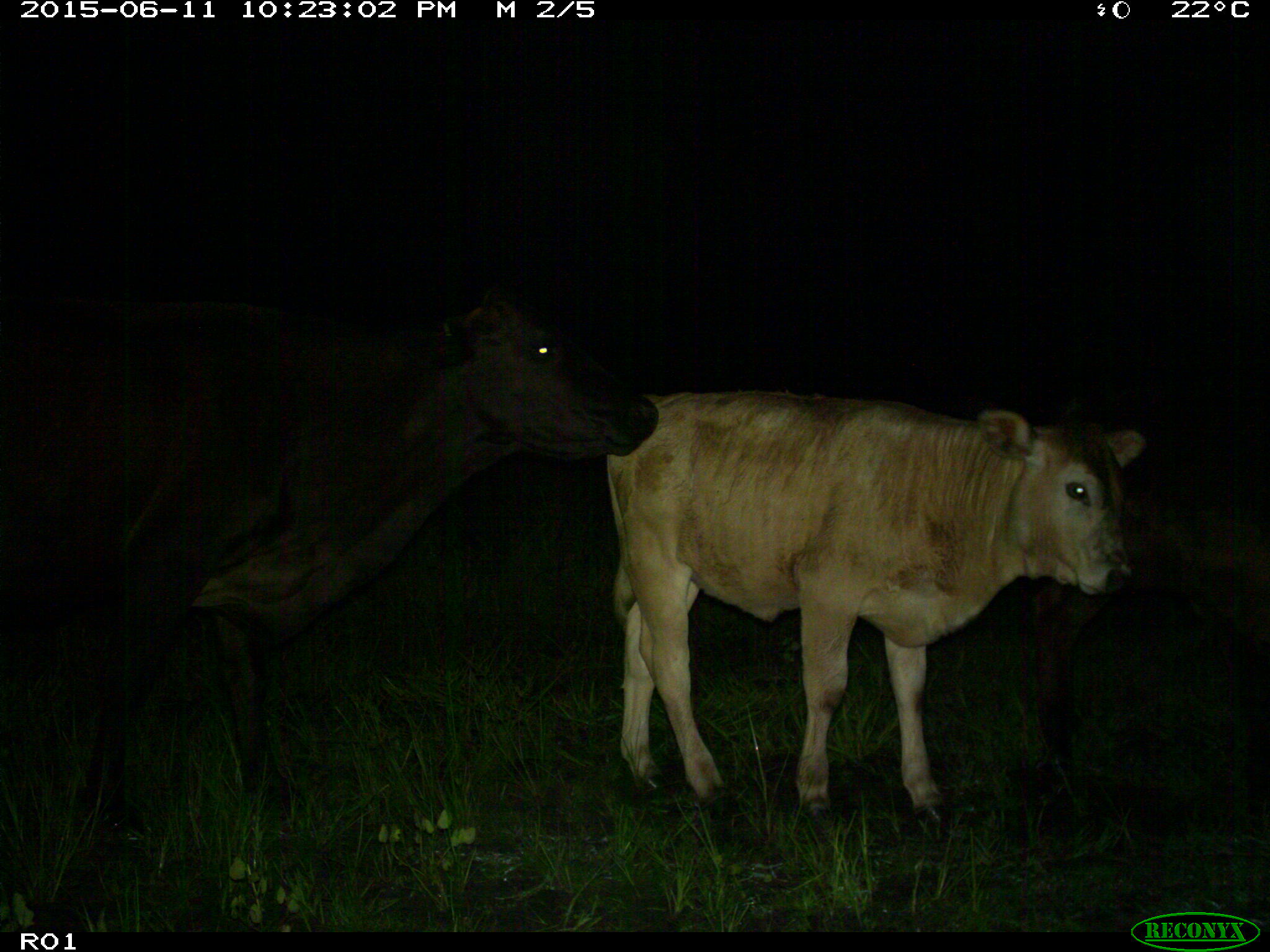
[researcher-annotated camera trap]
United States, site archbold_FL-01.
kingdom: Animalia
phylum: Chordata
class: Mammalia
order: Artiodactyla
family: Bovidae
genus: Bos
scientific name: Bos taurus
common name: domestic cow